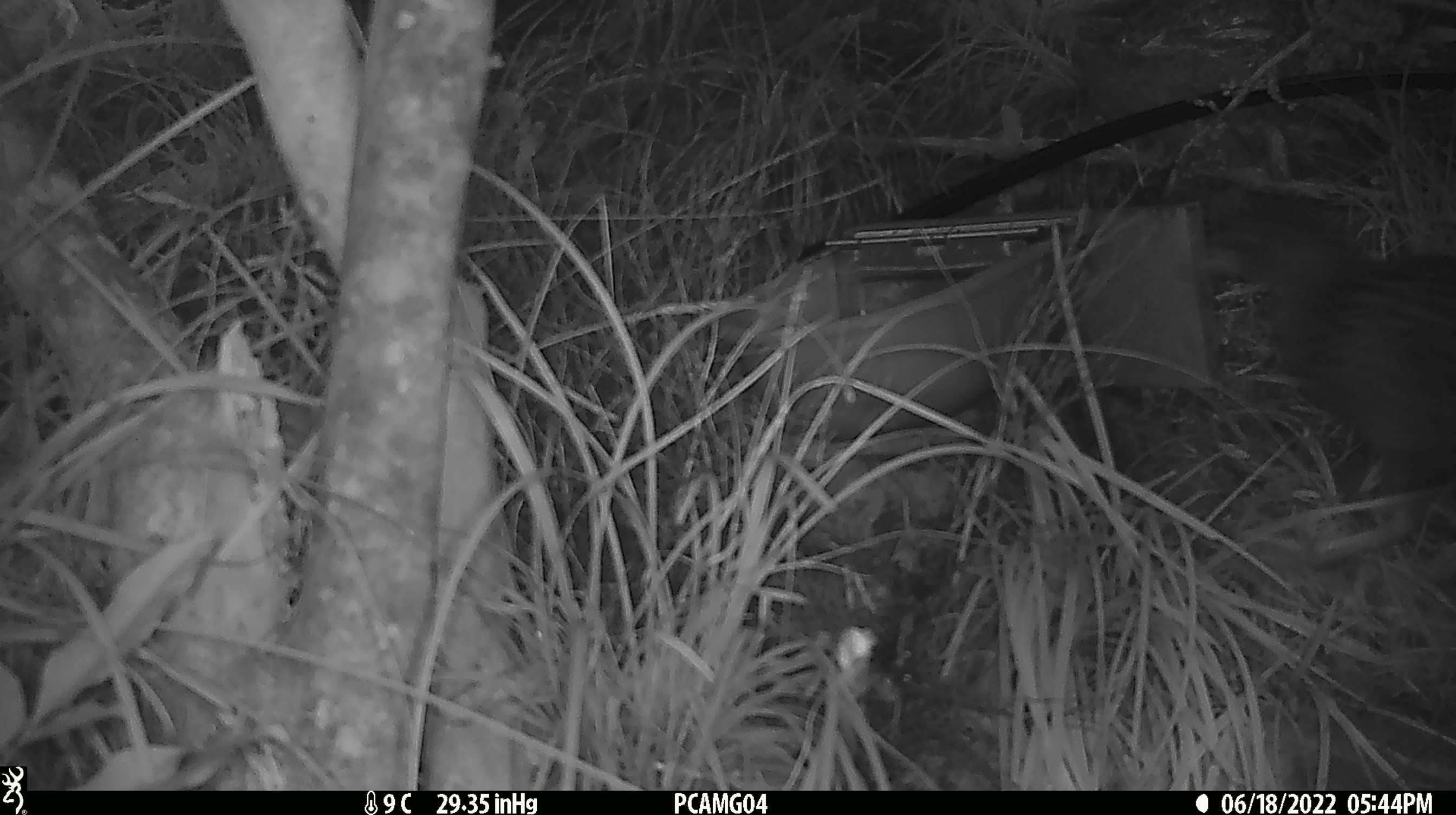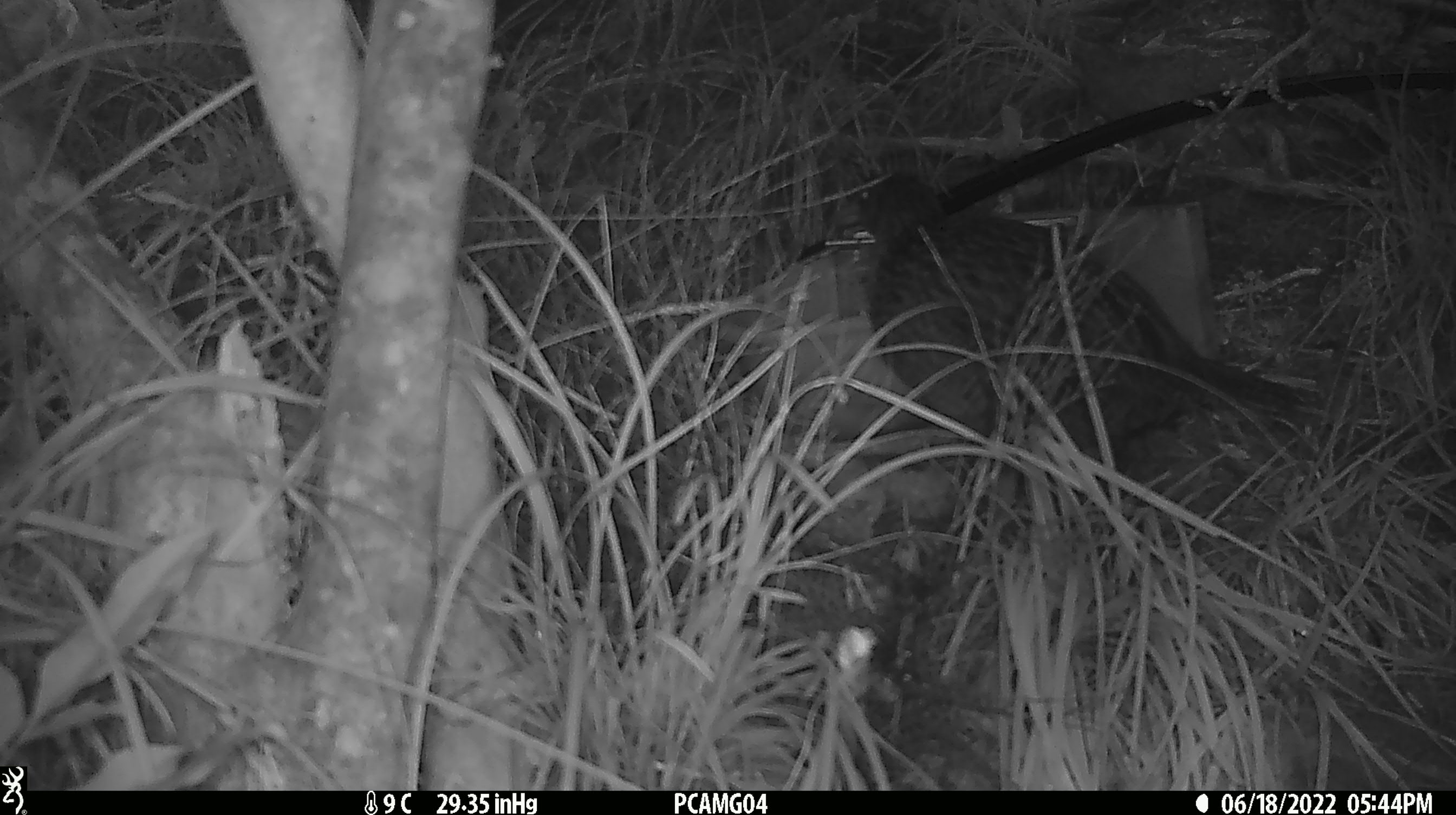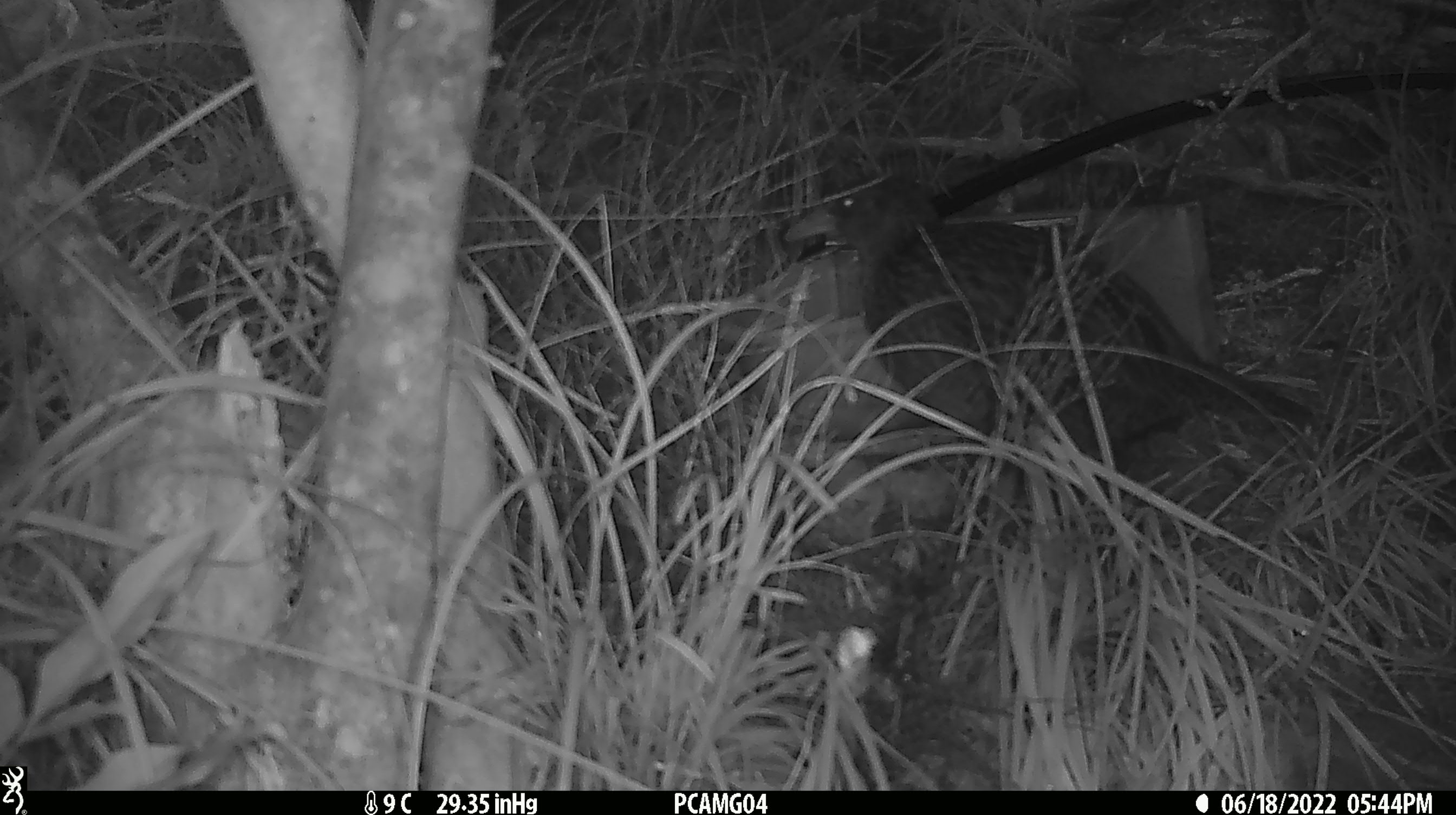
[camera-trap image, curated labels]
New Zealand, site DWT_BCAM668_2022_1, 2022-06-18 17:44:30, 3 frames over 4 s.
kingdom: Animalia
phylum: Chordata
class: Aves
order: Gruiformes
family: Rallidae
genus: Gallirallus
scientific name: Gallirallus australis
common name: weka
Weka (Gallirallus australis).